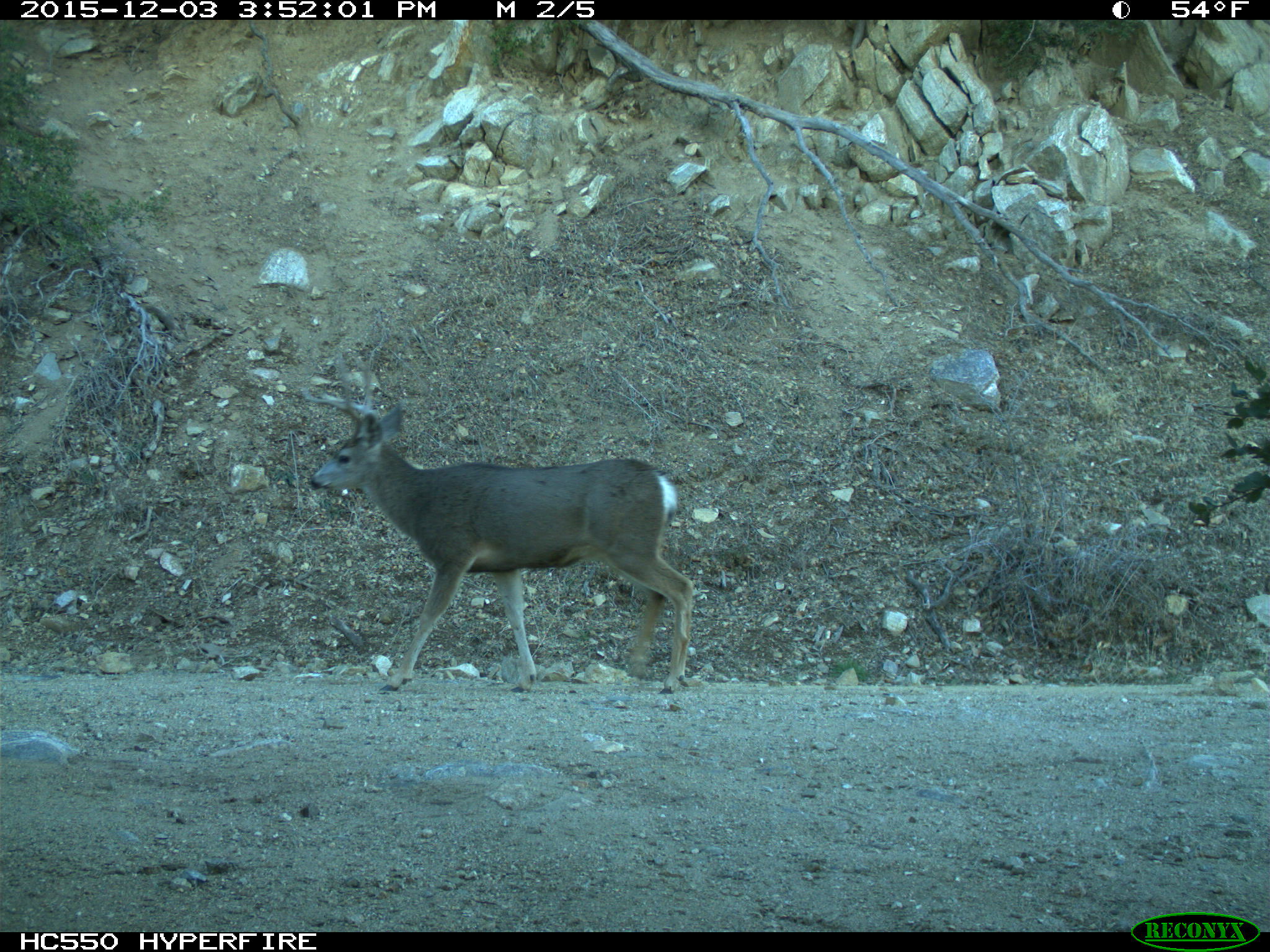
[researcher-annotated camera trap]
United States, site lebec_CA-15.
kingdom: Animalia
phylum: Chordata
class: Mammalia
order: Artiodactyla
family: Cervidae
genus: Odocoileus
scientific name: Odocoileus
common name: deer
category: unidentified deer